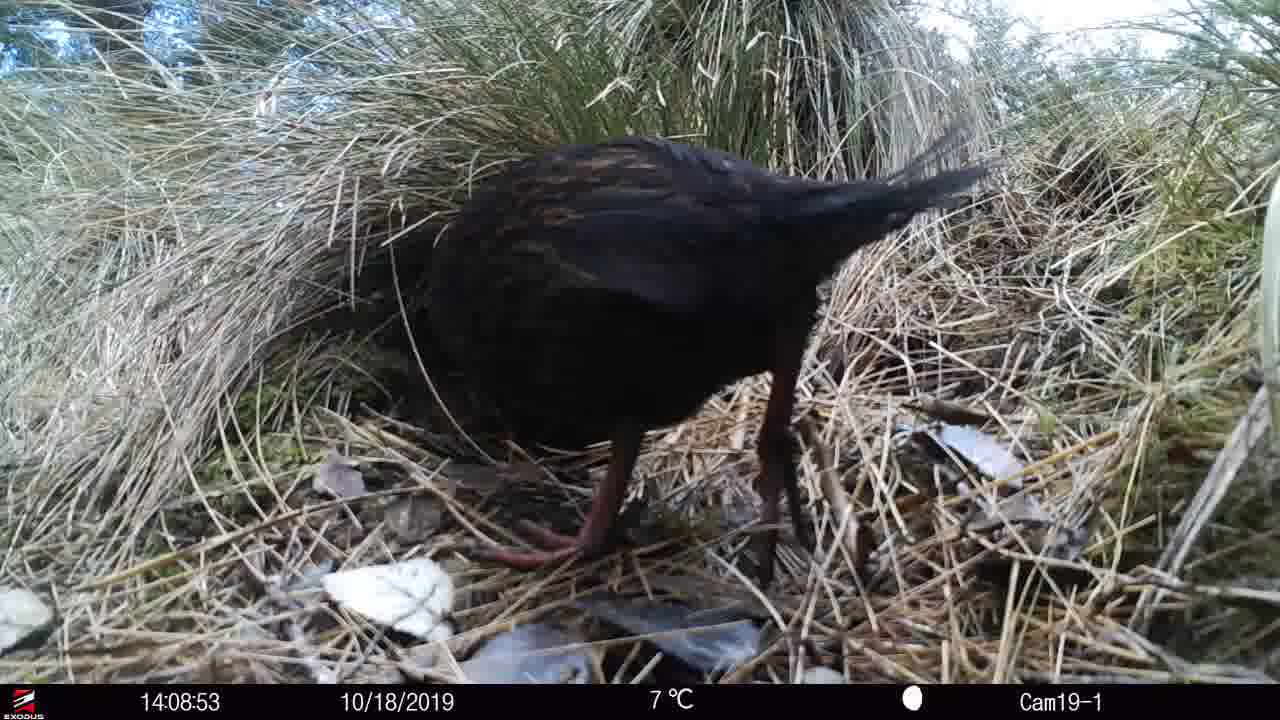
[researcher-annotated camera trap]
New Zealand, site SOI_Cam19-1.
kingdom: Animalia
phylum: Chordata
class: Aves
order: Gruiformes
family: Rallidae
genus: Gallirallus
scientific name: Gallirallus australis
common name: weka